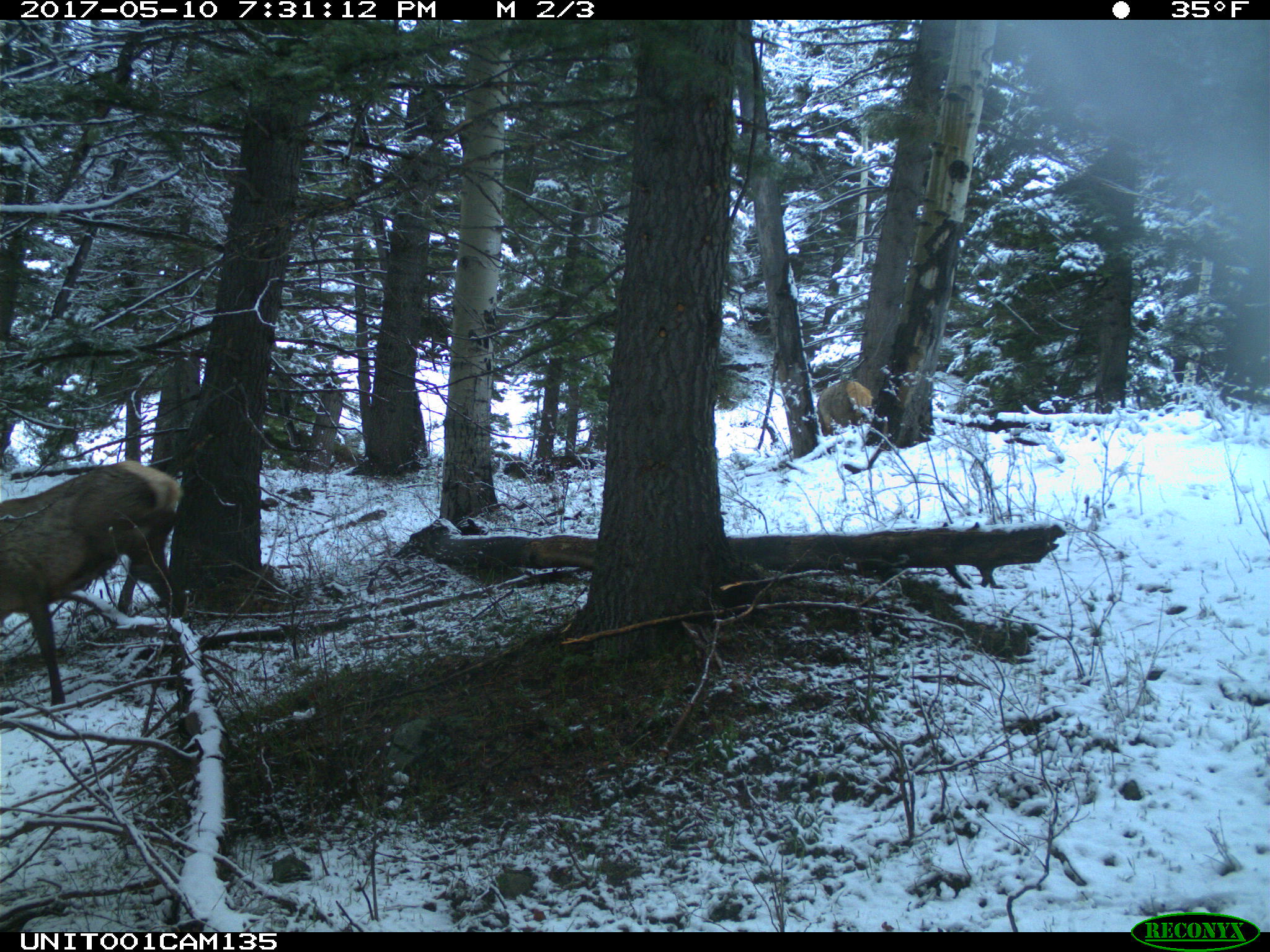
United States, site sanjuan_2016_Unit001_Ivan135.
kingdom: Animalia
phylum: Chordata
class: Mammalia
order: Artiodactyla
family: Cervidae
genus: Cervus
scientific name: Cervus elaphus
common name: red deer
Cervus elaphus (red deer).